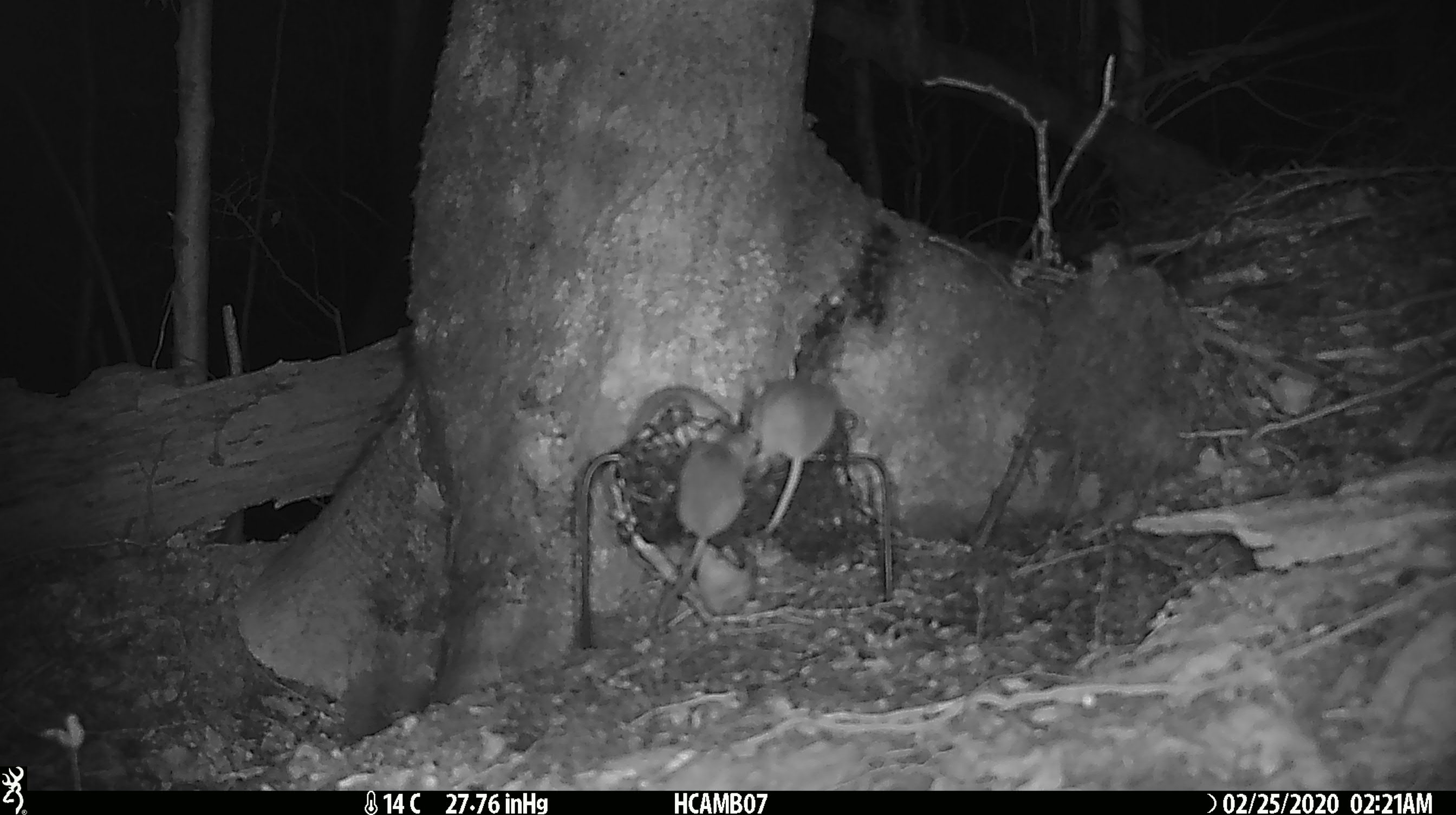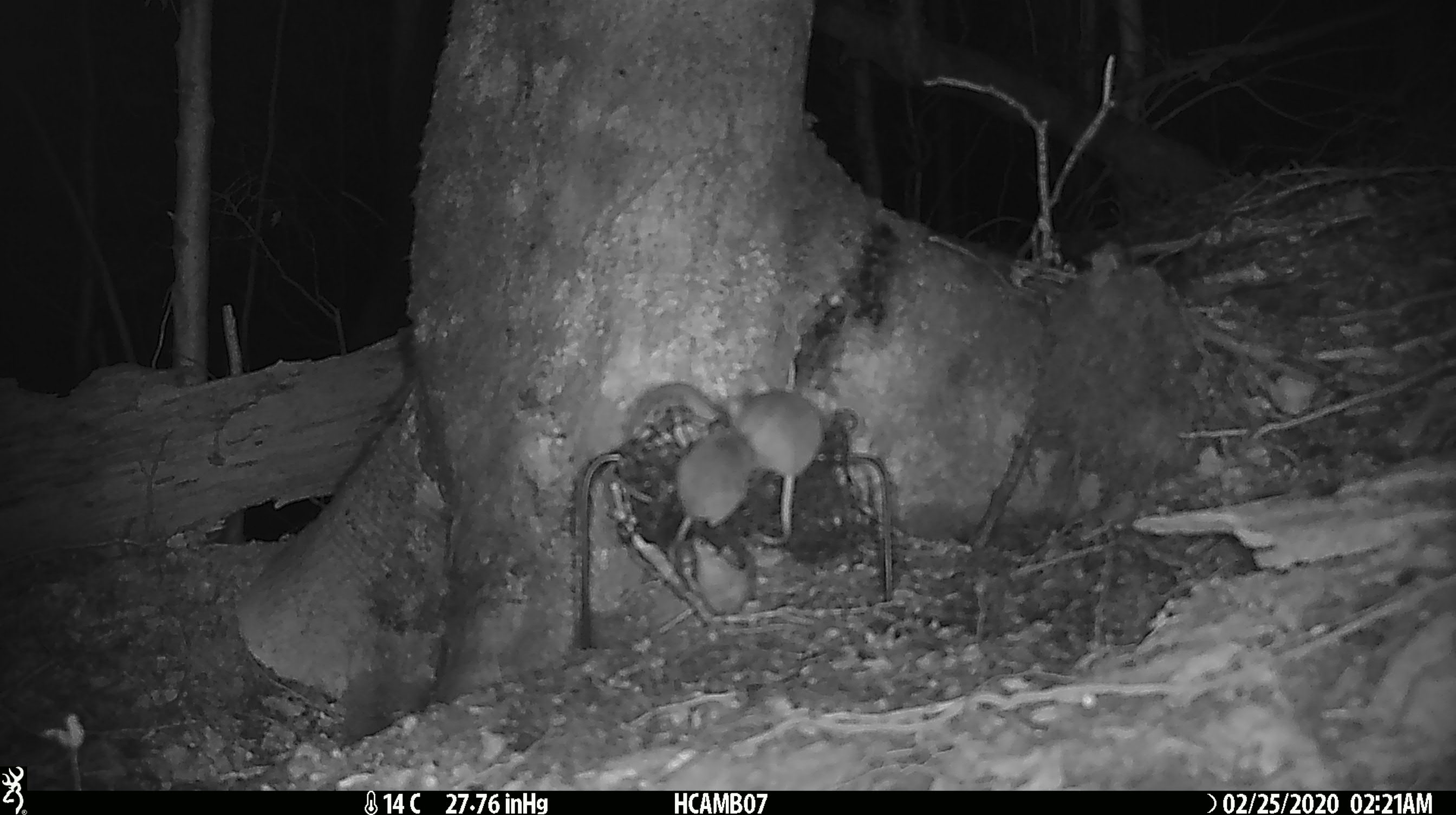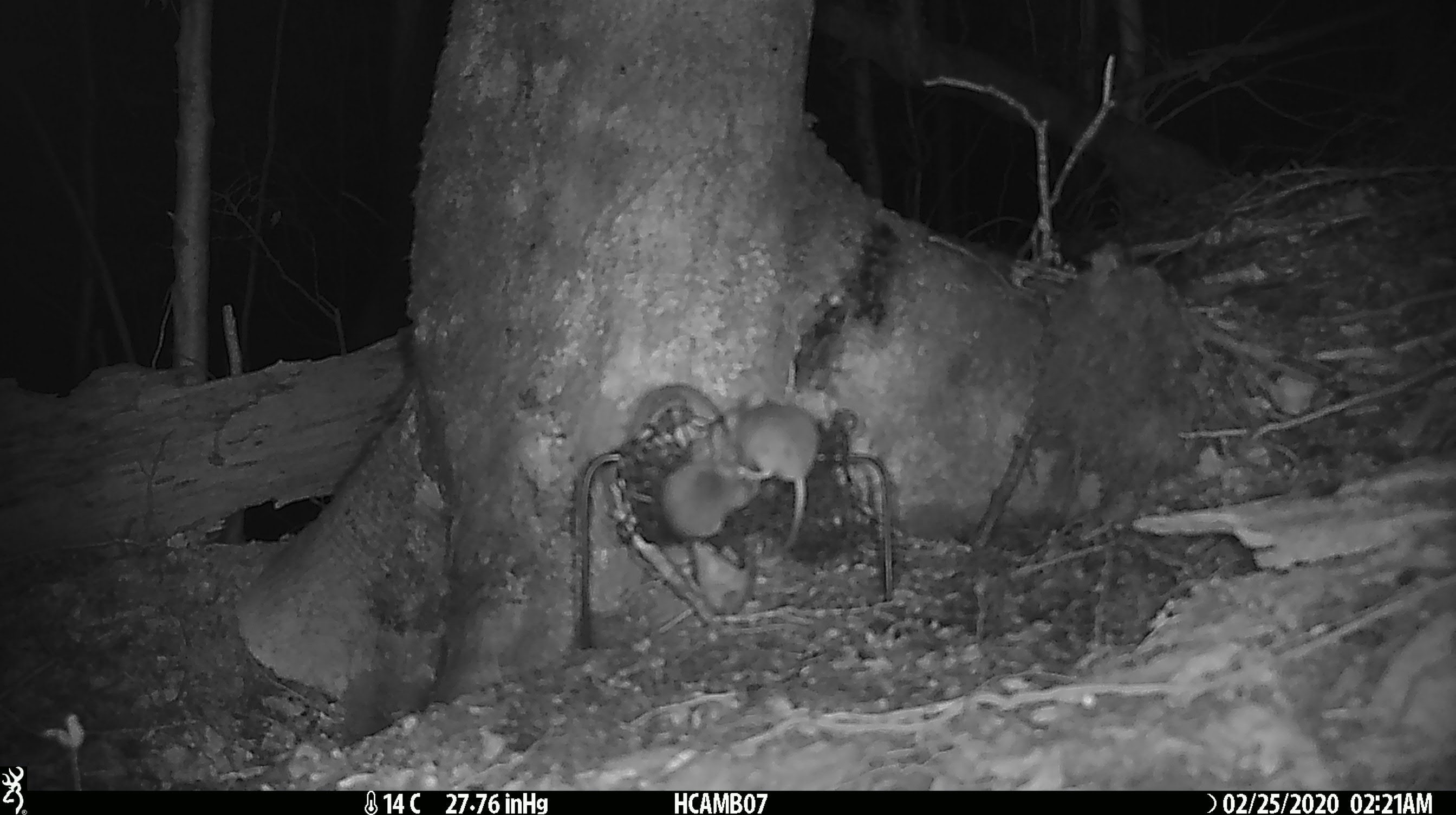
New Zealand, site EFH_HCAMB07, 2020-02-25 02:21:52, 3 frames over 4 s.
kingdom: Animalia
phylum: Chordata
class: Mammalia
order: Rodentia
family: Muridae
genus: Mus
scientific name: Mus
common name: mouse